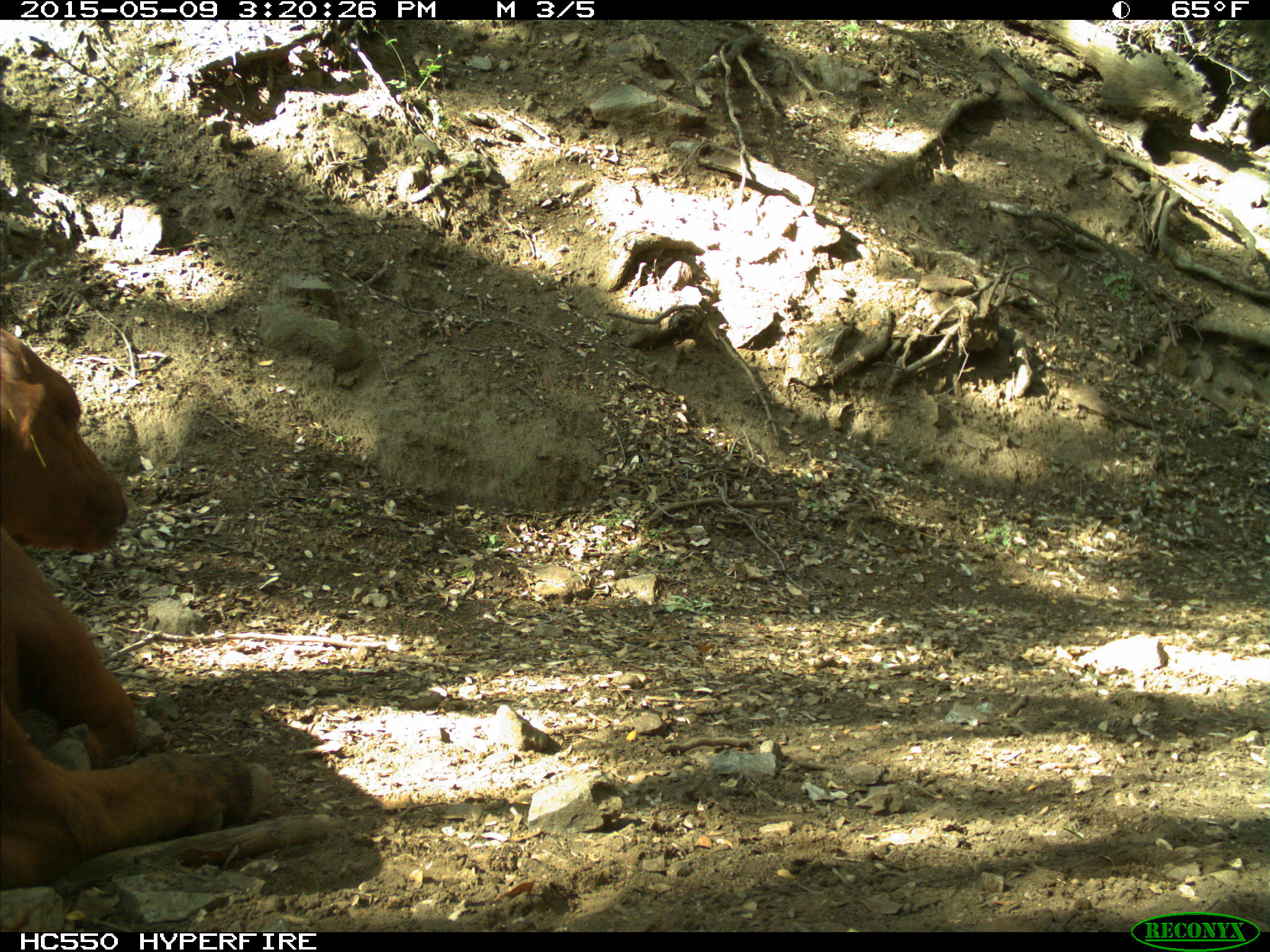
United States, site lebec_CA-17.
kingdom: Animalia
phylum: Chordata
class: Mammalia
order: Artiodactyla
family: Bovidae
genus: Bos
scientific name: Bos taurus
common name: domestic cow